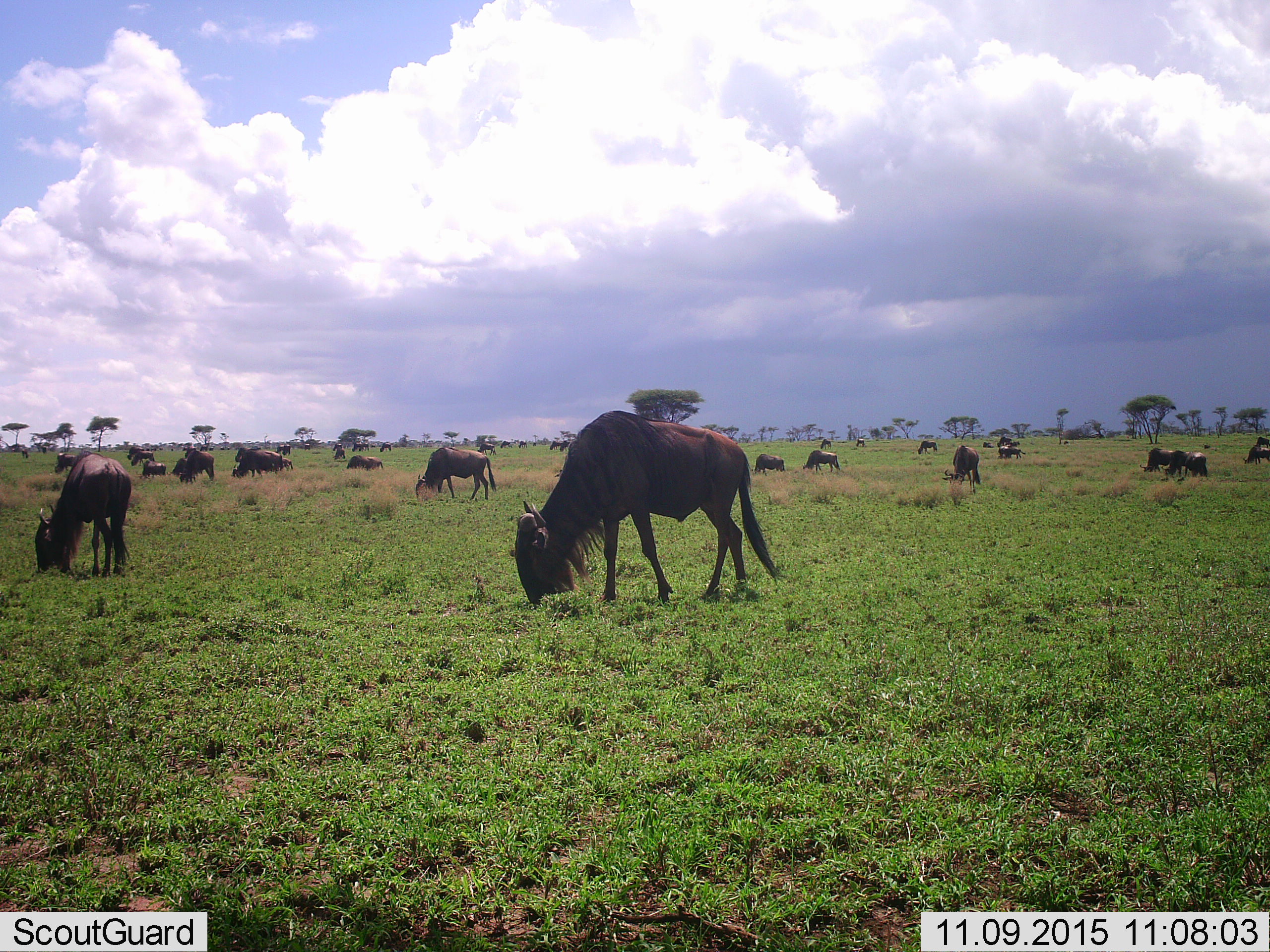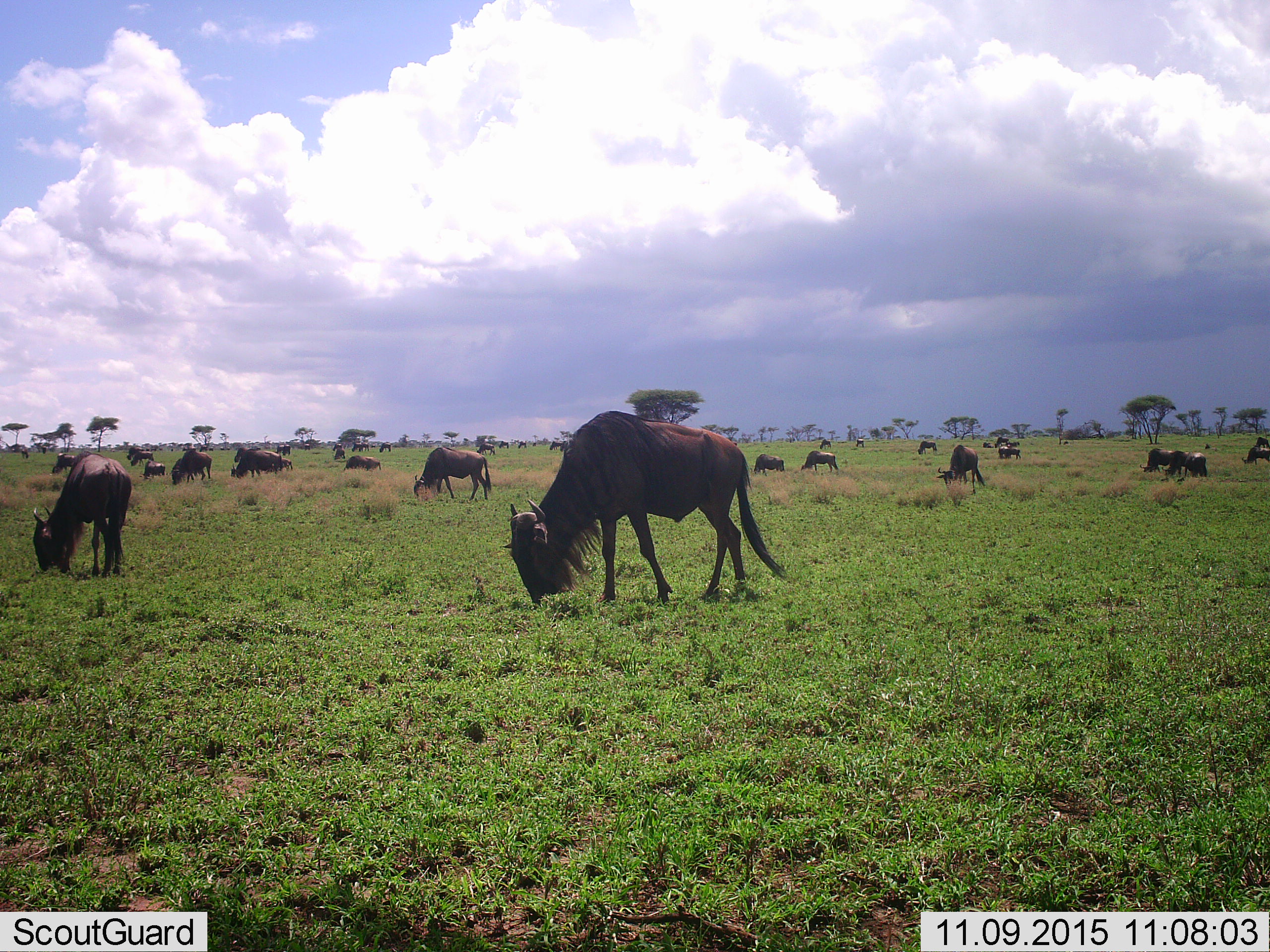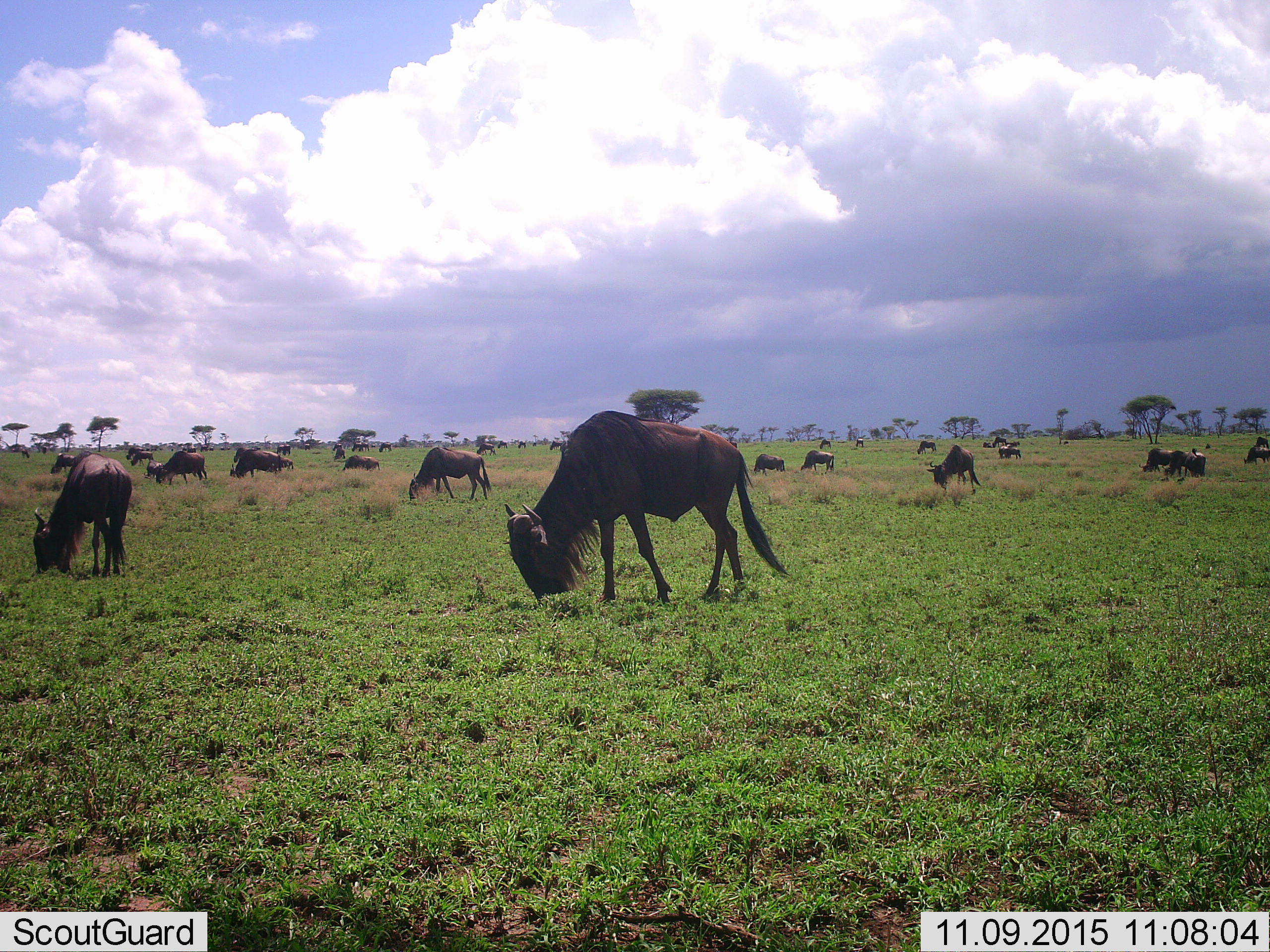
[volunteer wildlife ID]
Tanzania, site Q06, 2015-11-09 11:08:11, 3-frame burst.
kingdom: Animalia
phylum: Chordata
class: Mammalia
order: Artiodactyla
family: Bovidae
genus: Connochaetes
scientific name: Connochaetes taurinus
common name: blue wildebeest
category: wildebeest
Wildebeest (blue wildebeest) (Connochaetes taurinus), count 11-50. Behavior (volunteer vote fractions): standing 57%, resting 14%, moving 57%, interacting 14%. Young present (vote fraction): 29%. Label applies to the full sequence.